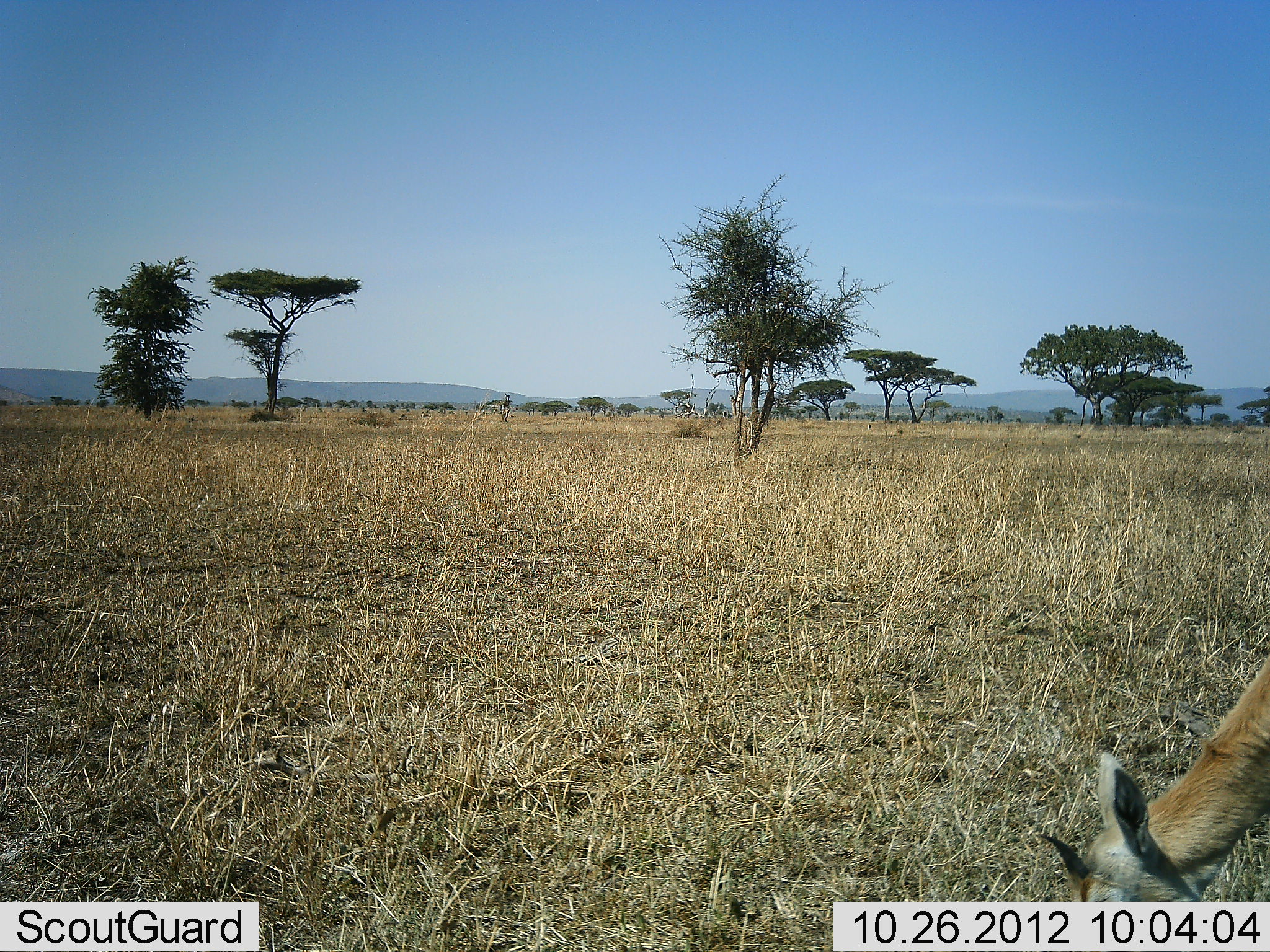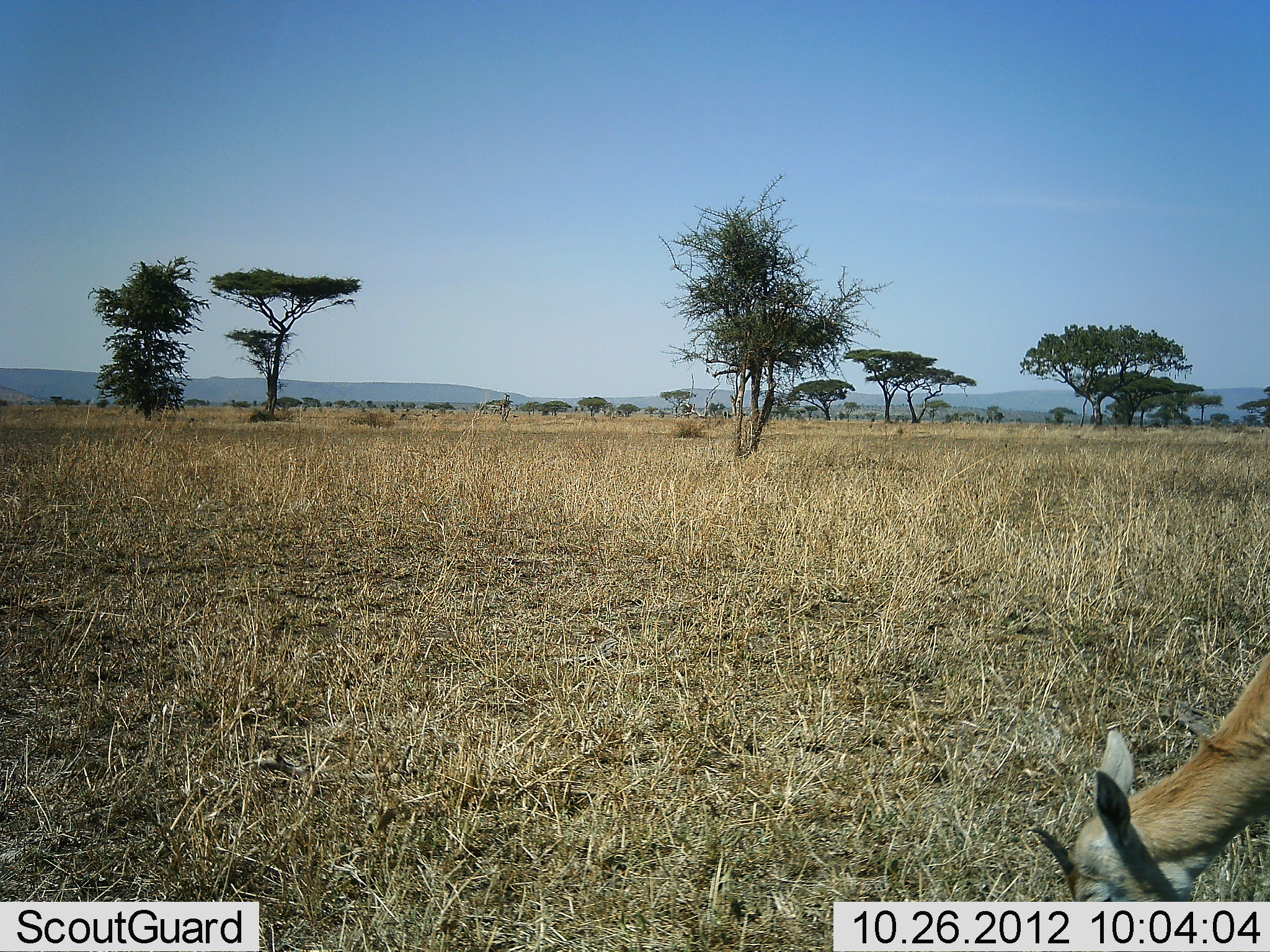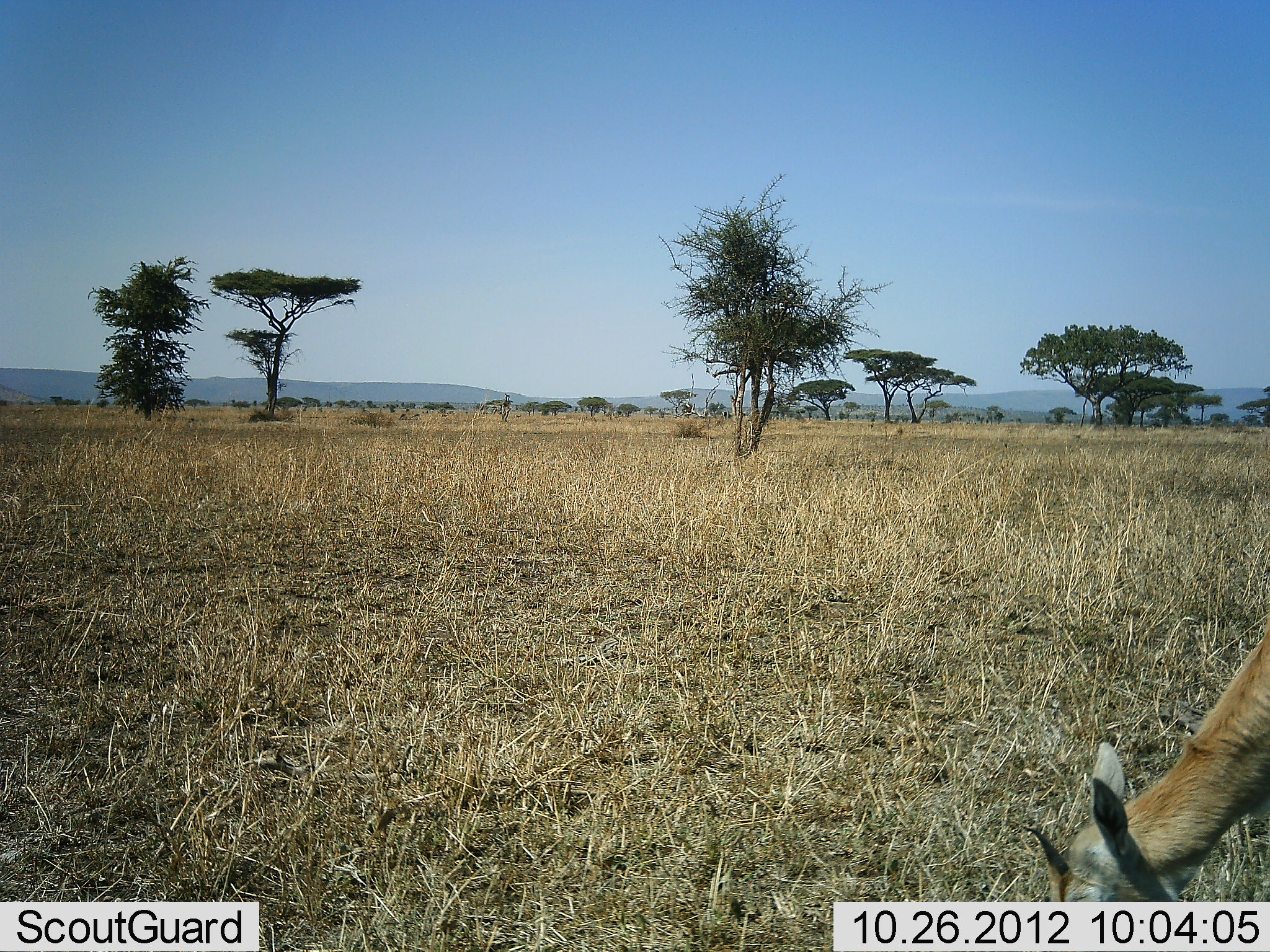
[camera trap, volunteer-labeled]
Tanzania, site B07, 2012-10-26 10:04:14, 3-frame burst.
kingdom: Animalia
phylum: Chordata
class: Mammalia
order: Artiodactyla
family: Bovidae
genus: Eudorcas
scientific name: Eudorcas thomsonii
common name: thomson's gazelle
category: gazellethomsons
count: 1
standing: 10%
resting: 0%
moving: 0%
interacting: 0%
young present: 10%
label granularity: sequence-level